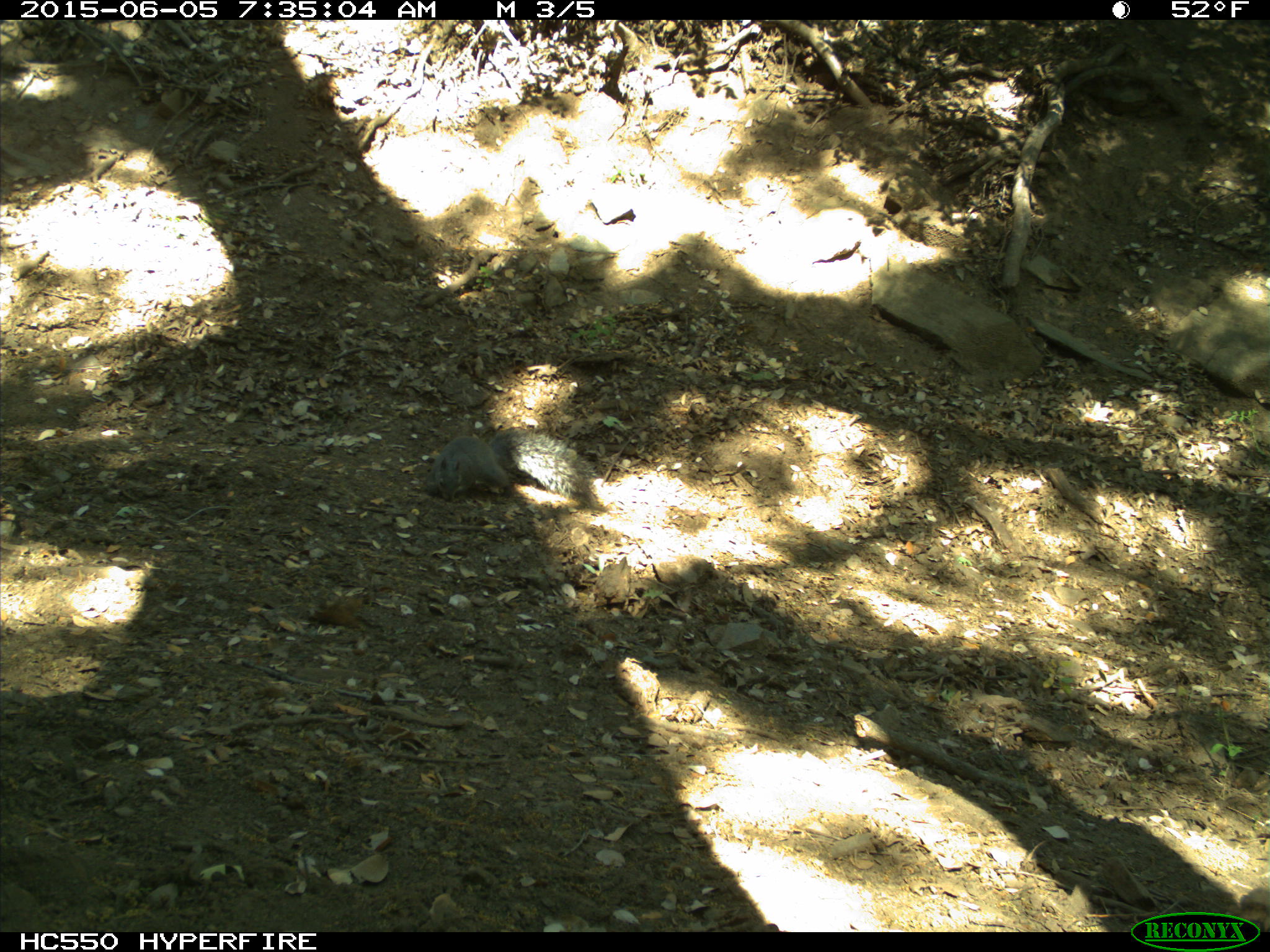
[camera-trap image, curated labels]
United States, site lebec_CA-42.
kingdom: Animalia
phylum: Chordata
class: Mammalia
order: Rodentia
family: Sciuridae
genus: Sciurus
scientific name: Sciurus carolinensis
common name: eastern gray squirrel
Sciurus carolinensis (eastern gray squirrel).